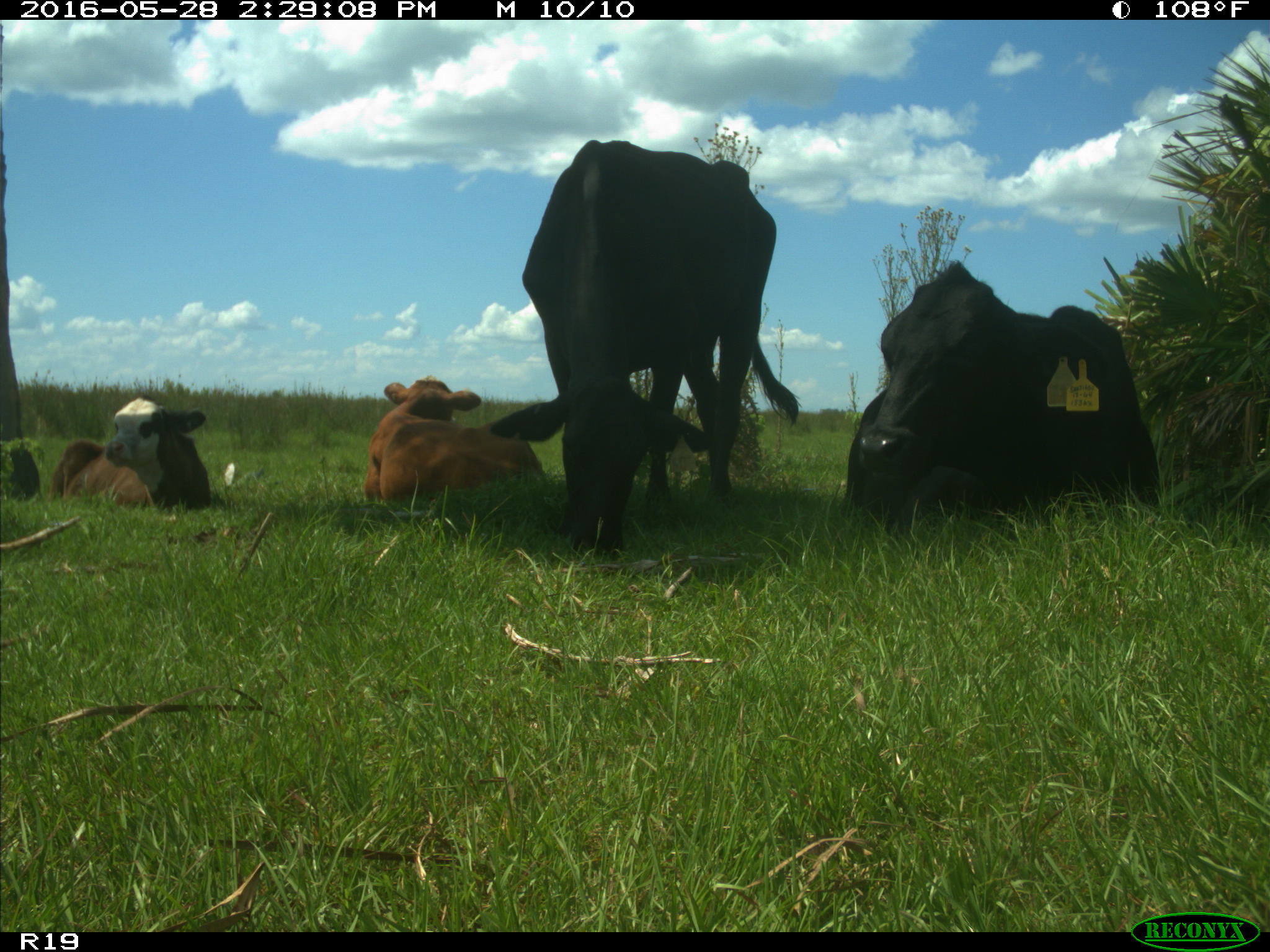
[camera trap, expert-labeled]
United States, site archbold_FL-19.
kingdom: Animalia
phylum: Chordata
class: Mammalia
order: Artiodactyla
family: Bovidae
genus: Bos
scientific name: Bos taurus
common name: domestic cow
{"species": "Bos taurus (domestic cow)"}